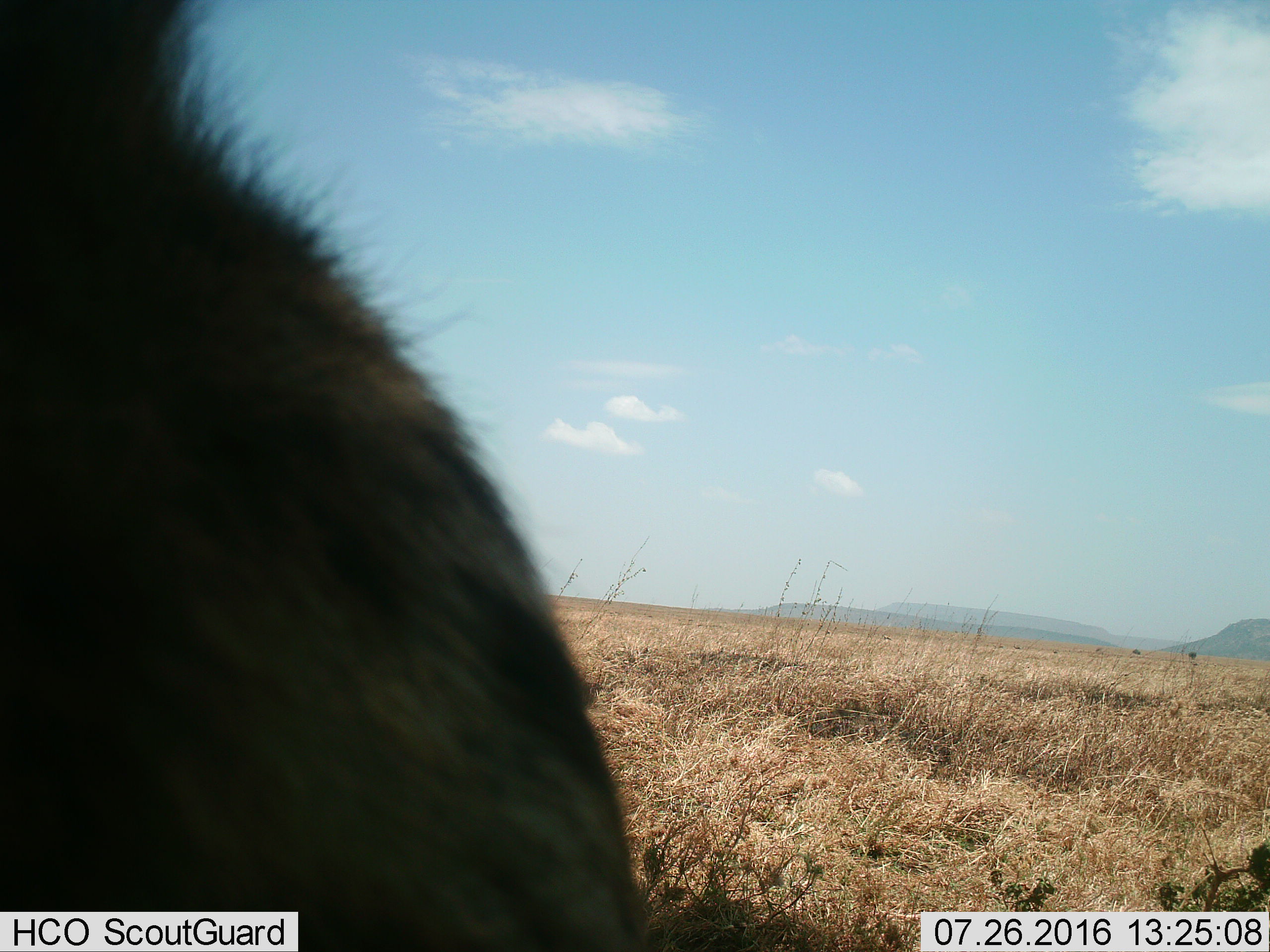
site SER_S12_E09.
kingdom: Animalia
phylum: Chordata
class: Mammalia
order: Carnivora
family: Hyaenidae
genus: Crocuta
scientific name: Crocuta crocuta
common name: spotted hyena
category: hyenaspotted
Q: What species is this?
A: Hyenaspotted (spotted hyena) (Crocuta crocuta).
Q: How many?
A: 1.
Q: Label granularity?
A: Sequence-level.